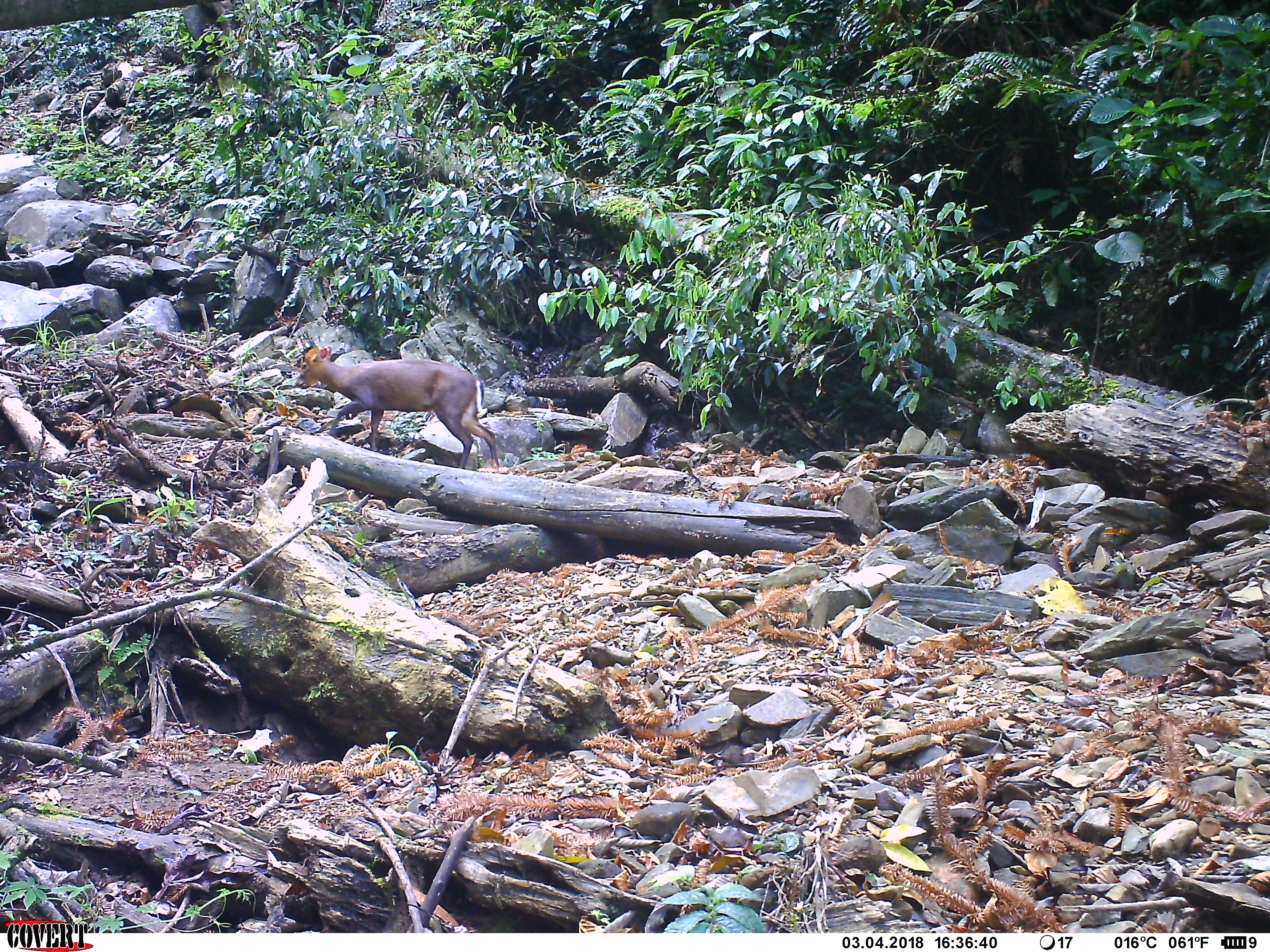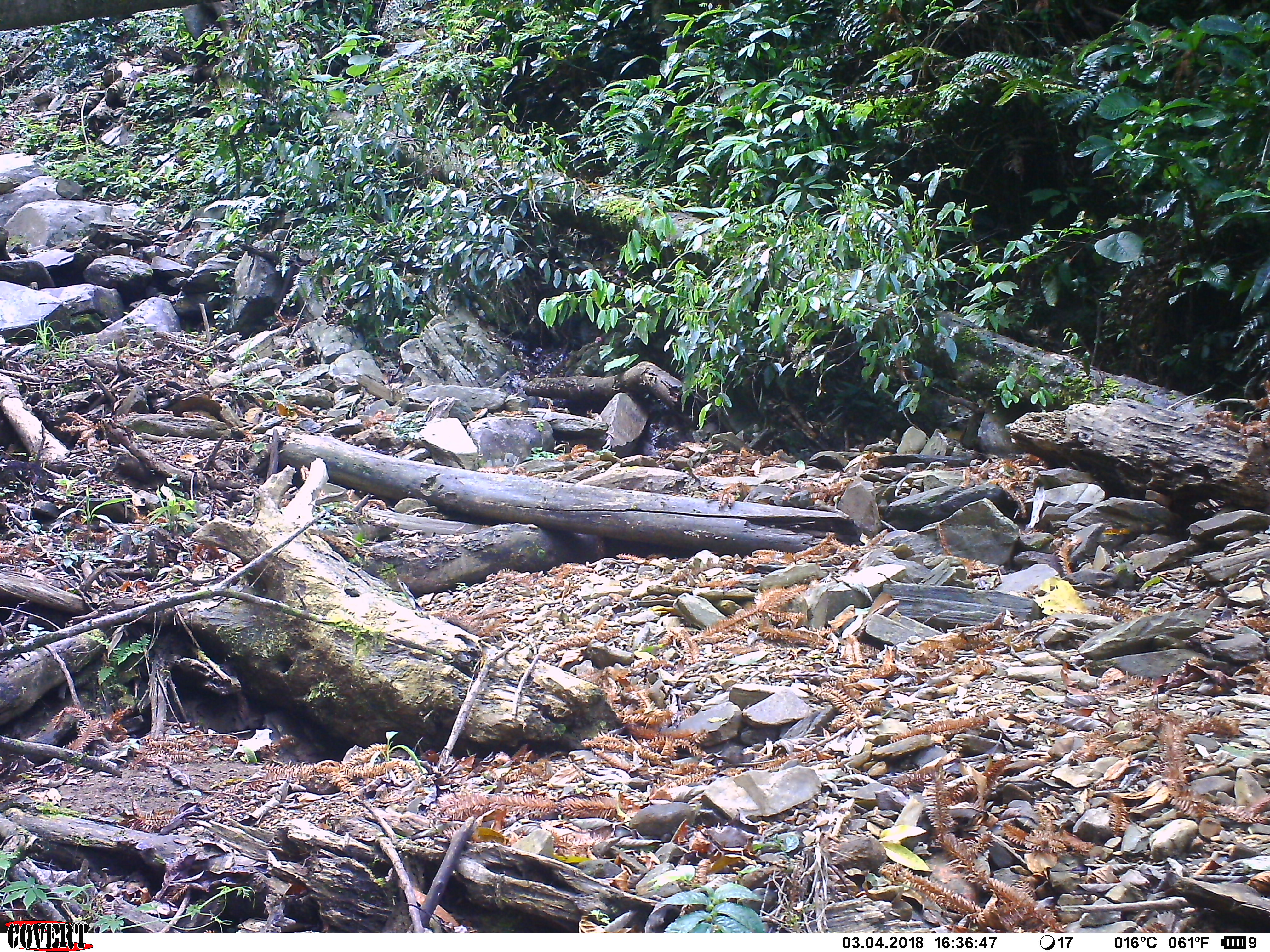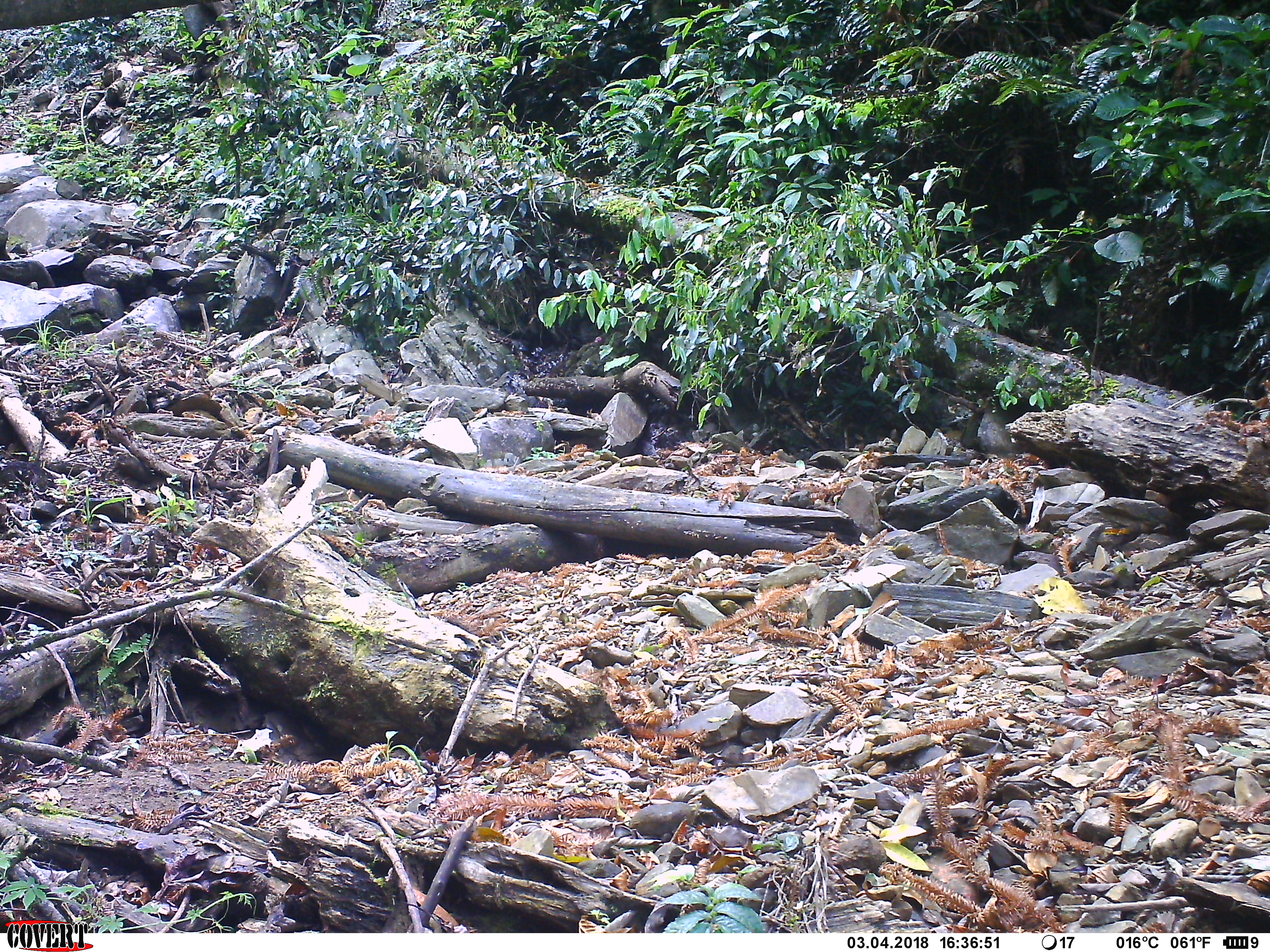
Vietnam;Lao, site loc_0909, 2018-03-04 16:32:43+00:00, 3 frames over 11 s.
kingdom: Animalia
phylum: Chordata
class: Mammalia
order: Artiodactyla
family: Cervidae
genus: Muntiacus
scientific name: Muntiacus rooseveltorum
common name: roosevelt's muntjac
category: roosevelts muntjac group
Roosevelts muntjac group (roosevelt's muntjac) (Muntiacus rooseveltorum). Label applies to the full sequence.